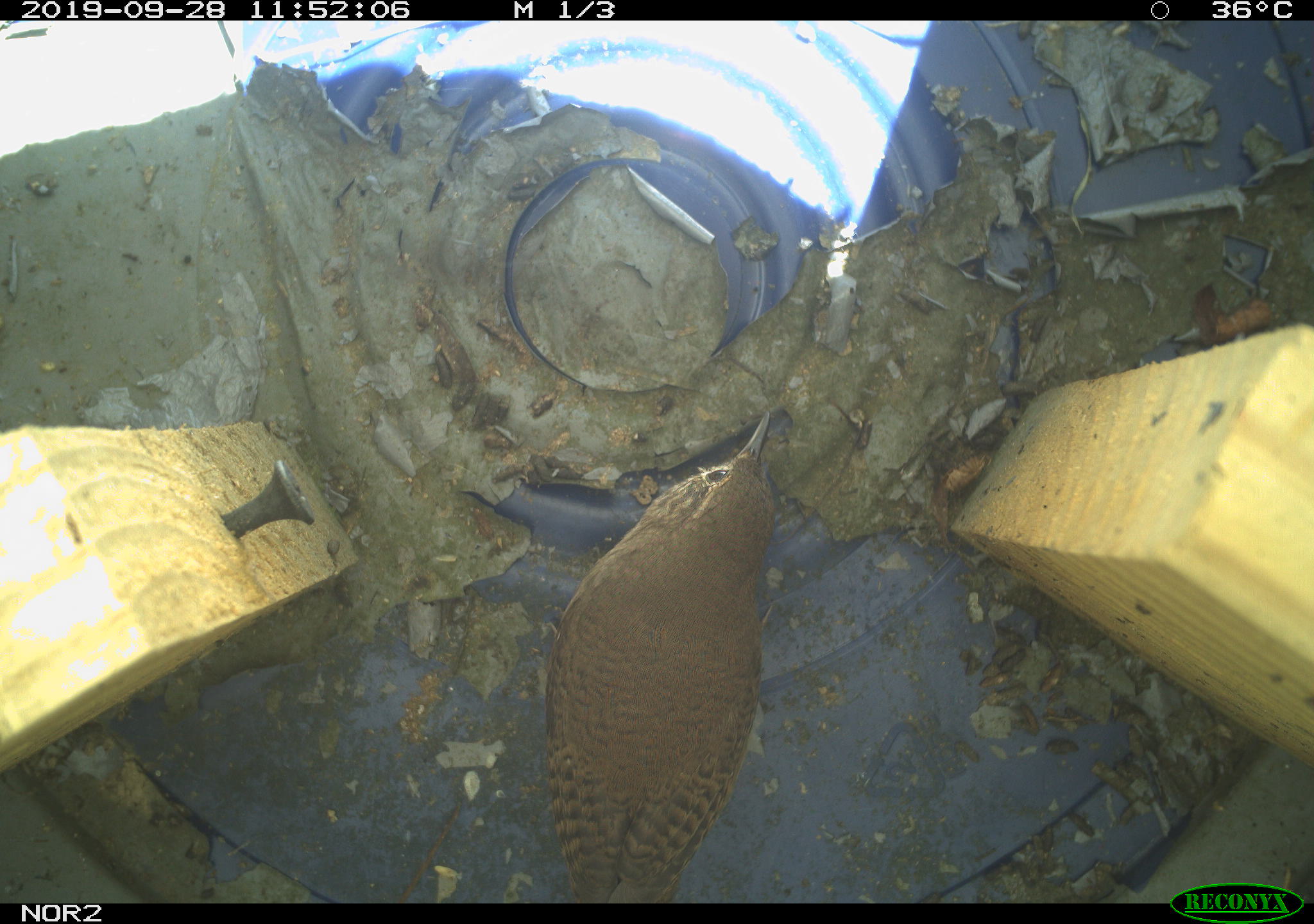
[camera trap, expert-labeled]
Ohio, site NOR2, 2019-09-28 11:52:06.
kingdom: Animalia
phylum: Chordata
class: Aves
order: Passeriformes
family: Troglodytidae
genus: Troglodytes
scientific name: Troglodytes aedon aedon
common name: northern house wren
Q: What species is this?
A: Northern house wren (Troglodytes aedon aedon).